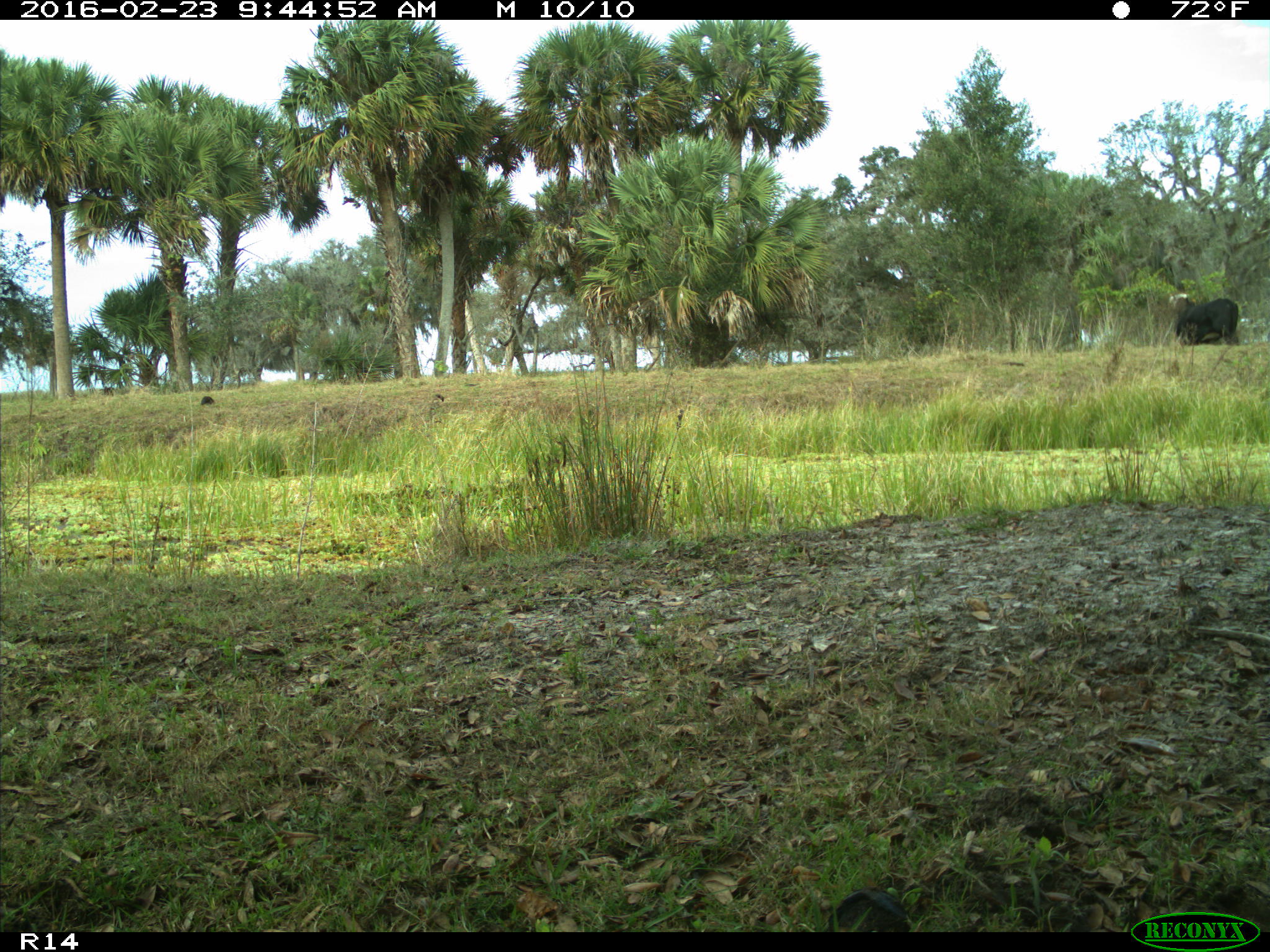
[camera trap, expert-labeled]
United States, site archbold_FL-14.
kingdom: Animalia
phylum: Chordata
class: Mammalia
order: Artiodactyla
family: Bovidae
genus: Bos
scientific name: Bos taurus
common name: domestic cow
Bos taurus (domestic cow).